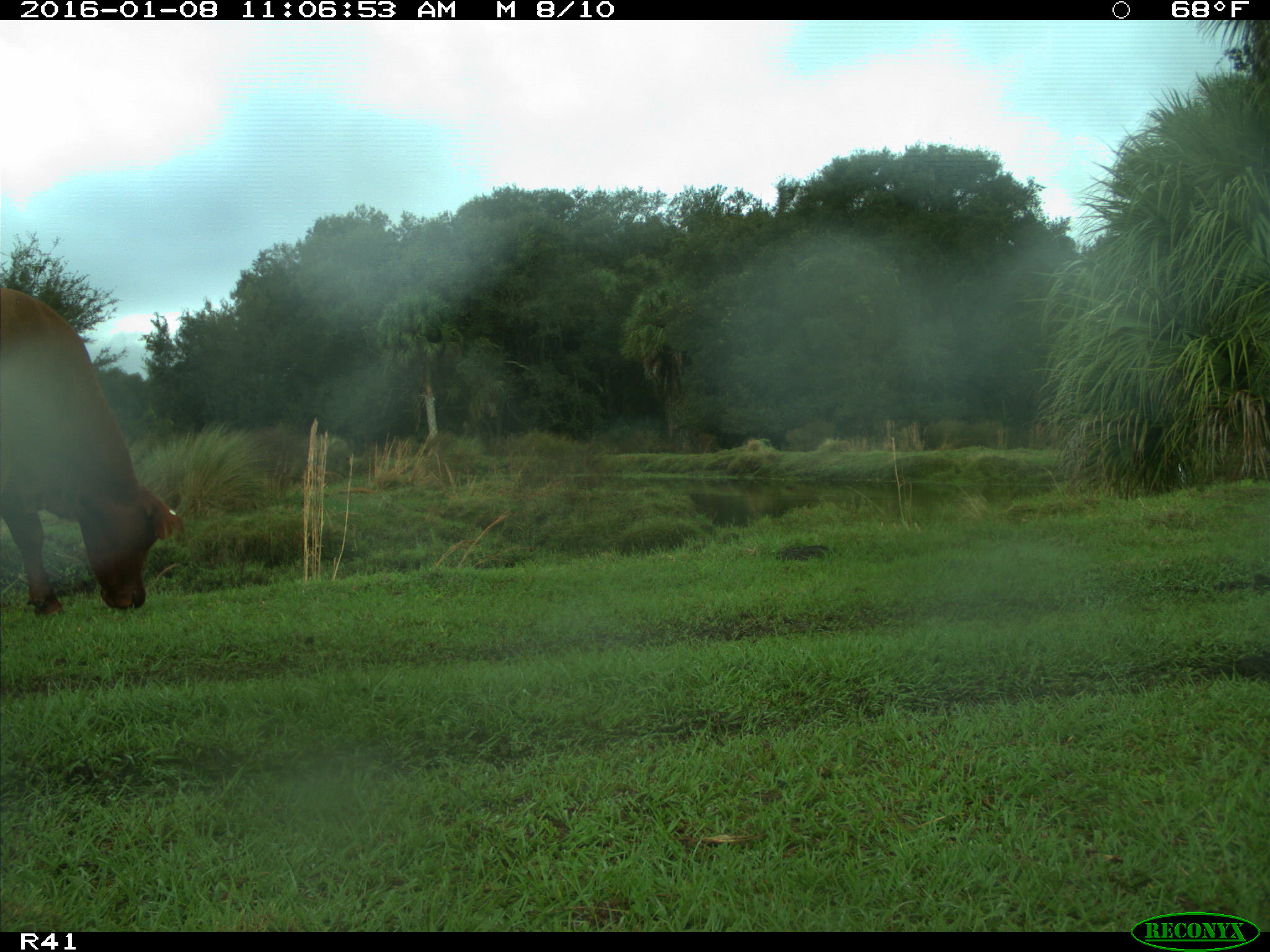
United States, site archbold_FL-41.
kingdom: Animalia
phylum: Chordata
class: Mammalia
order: Artiodactyla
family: Bovidae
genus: Bos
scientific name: Bos taurus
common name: domestic cow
Bos taurus (domestic cow).